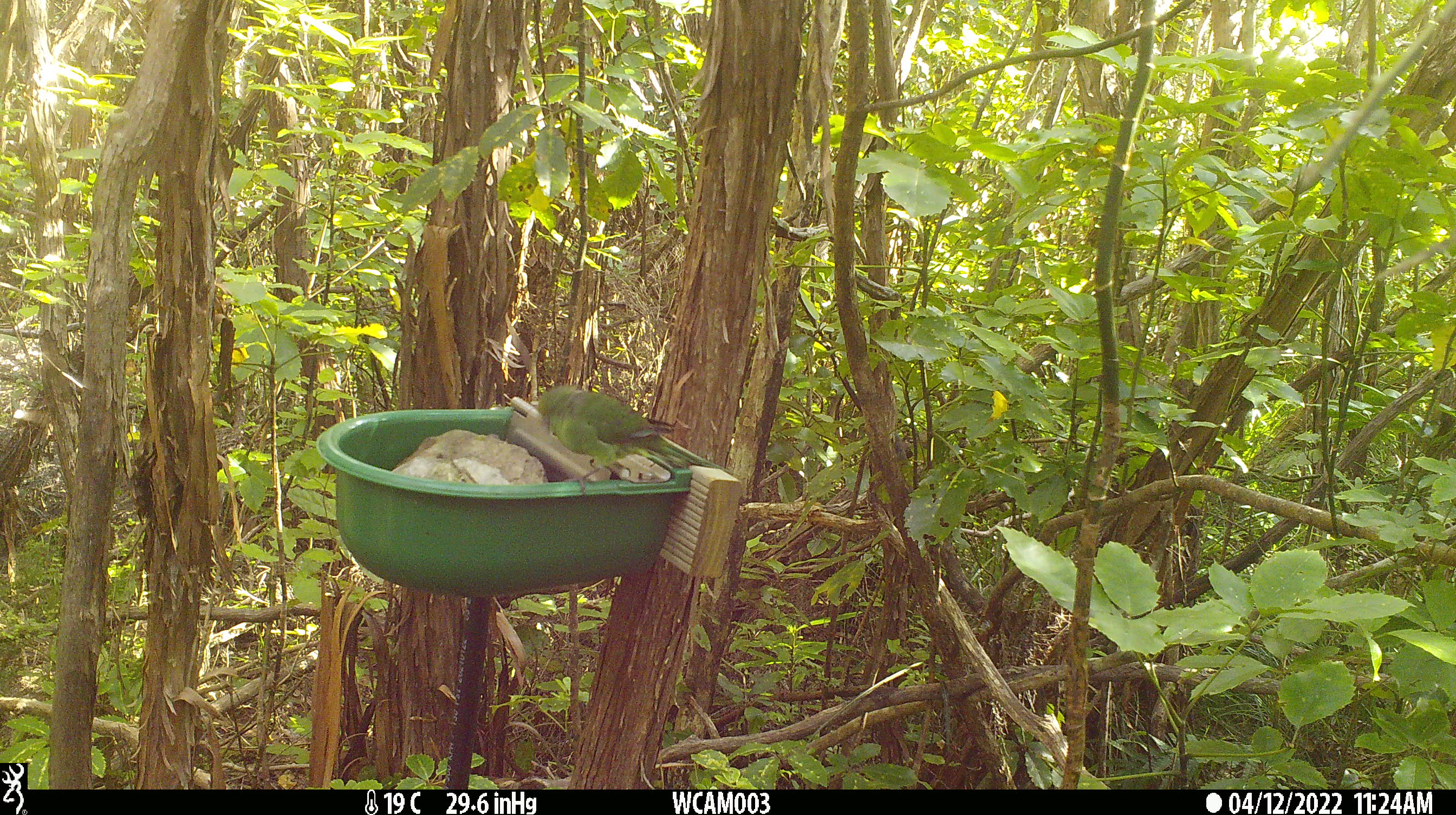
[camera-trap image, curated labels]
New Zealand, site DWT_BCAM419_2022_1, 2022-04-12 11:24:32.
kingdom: Animalia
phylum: Chordata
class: Aves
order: Psittaciformes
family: Psittaculidae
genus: Cyanoramphus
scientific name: Cyanoramphus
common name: parakeet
Parakeet (Cyanoramphus).